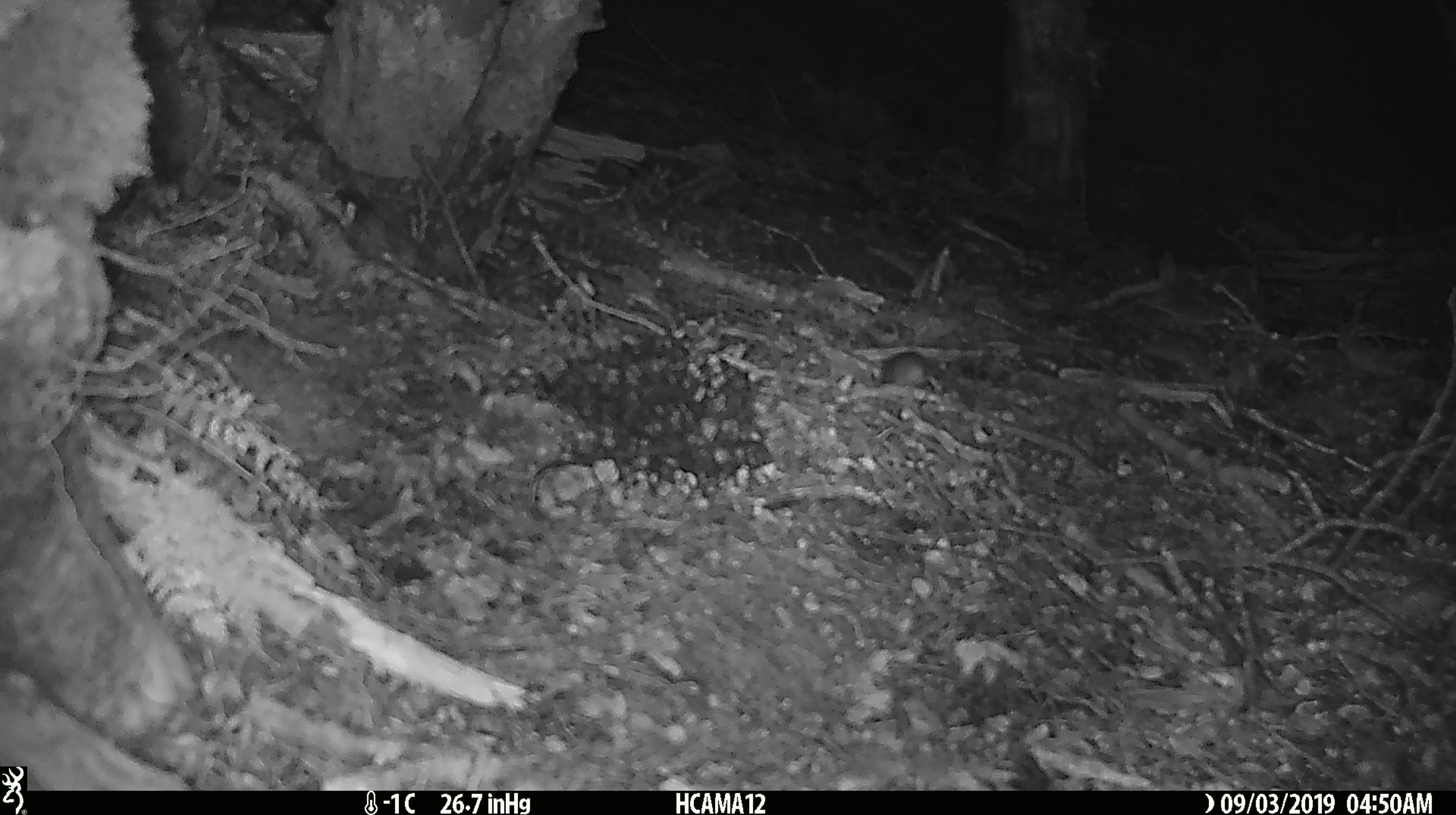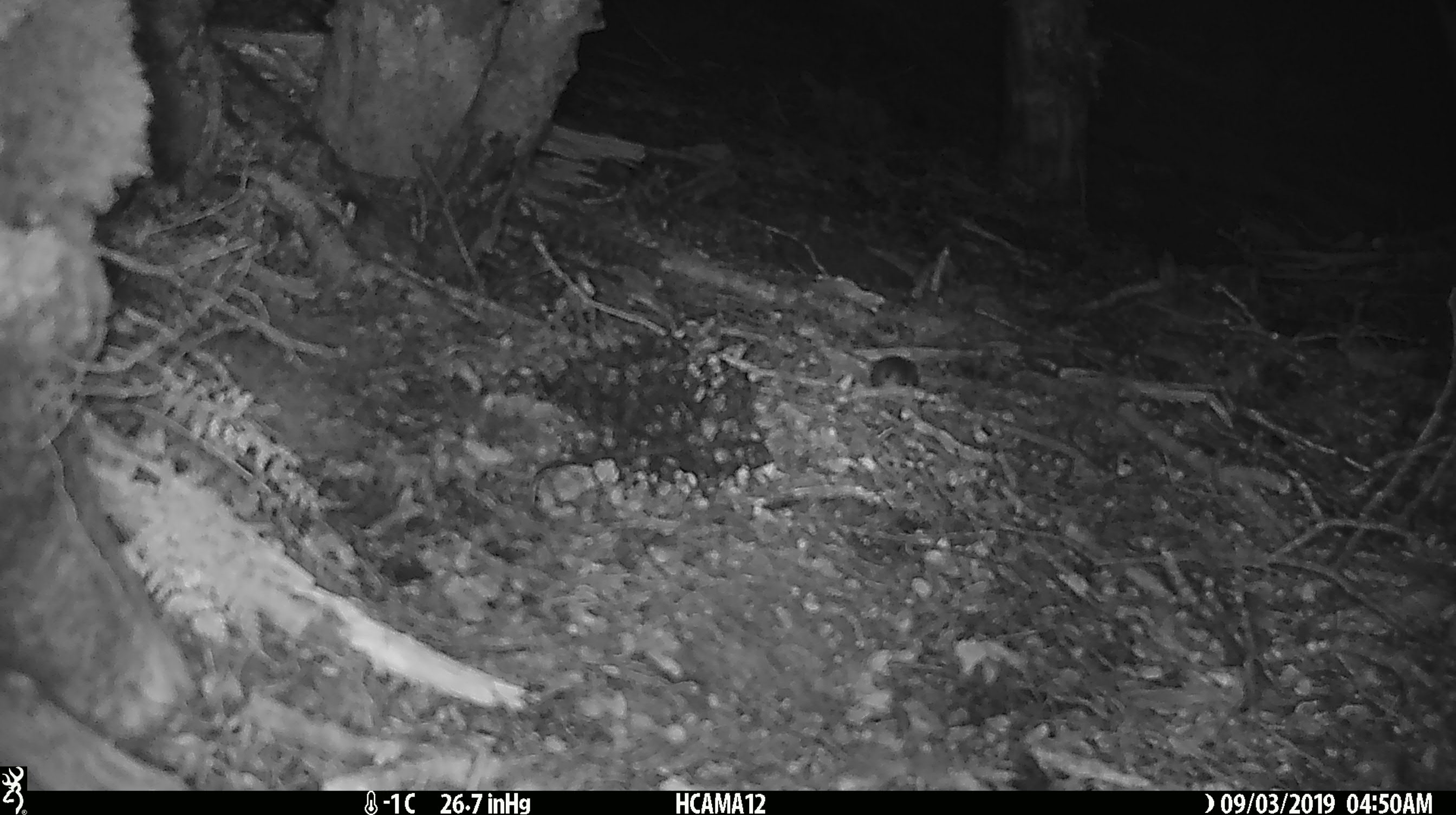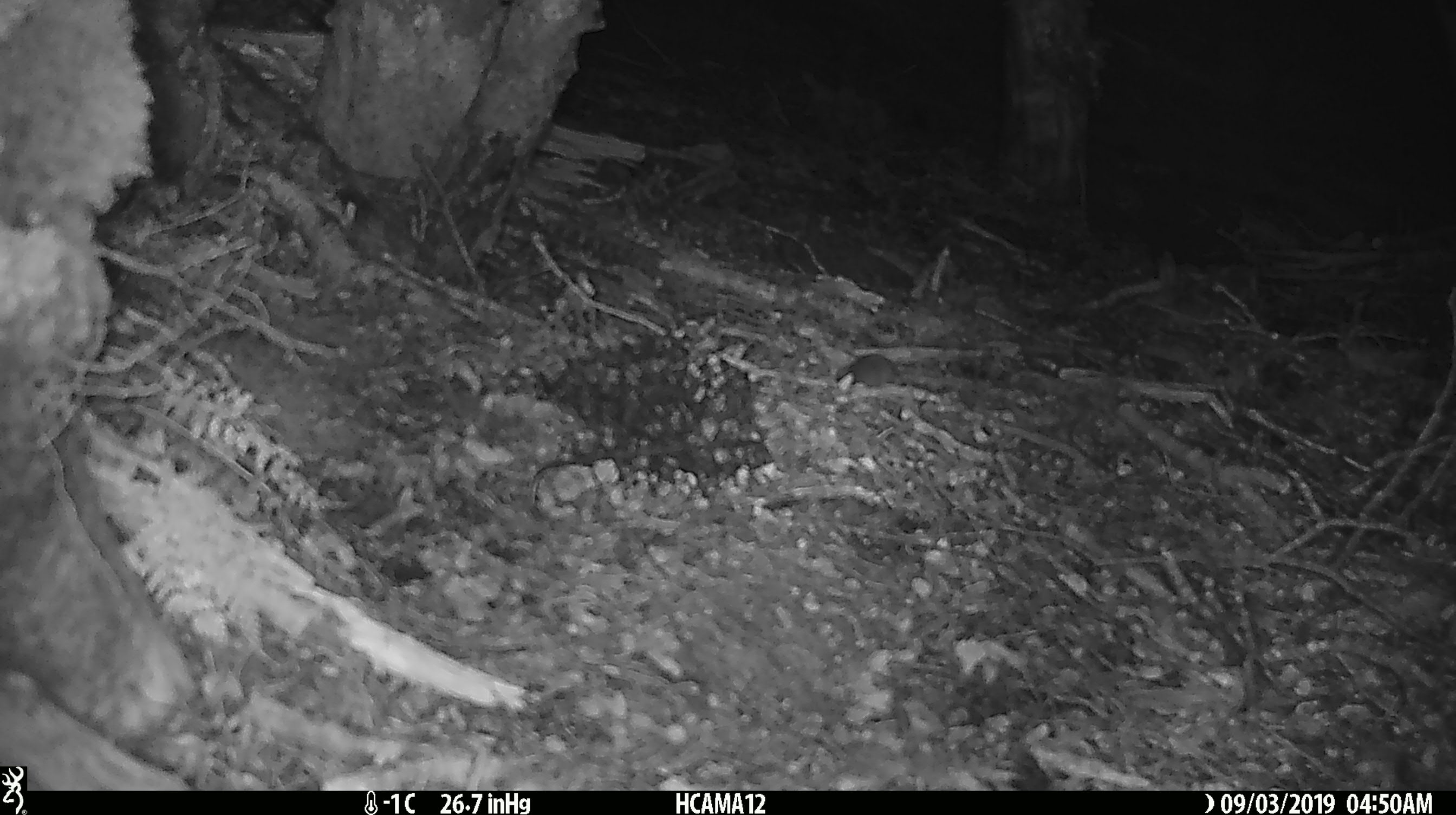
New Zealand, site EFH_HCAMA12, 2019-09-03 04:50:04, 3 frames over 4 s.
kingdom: Animalia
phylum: Chordata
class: Mammalia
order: Rodentia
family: Muridae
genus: Mus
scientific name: Mus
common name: mouse